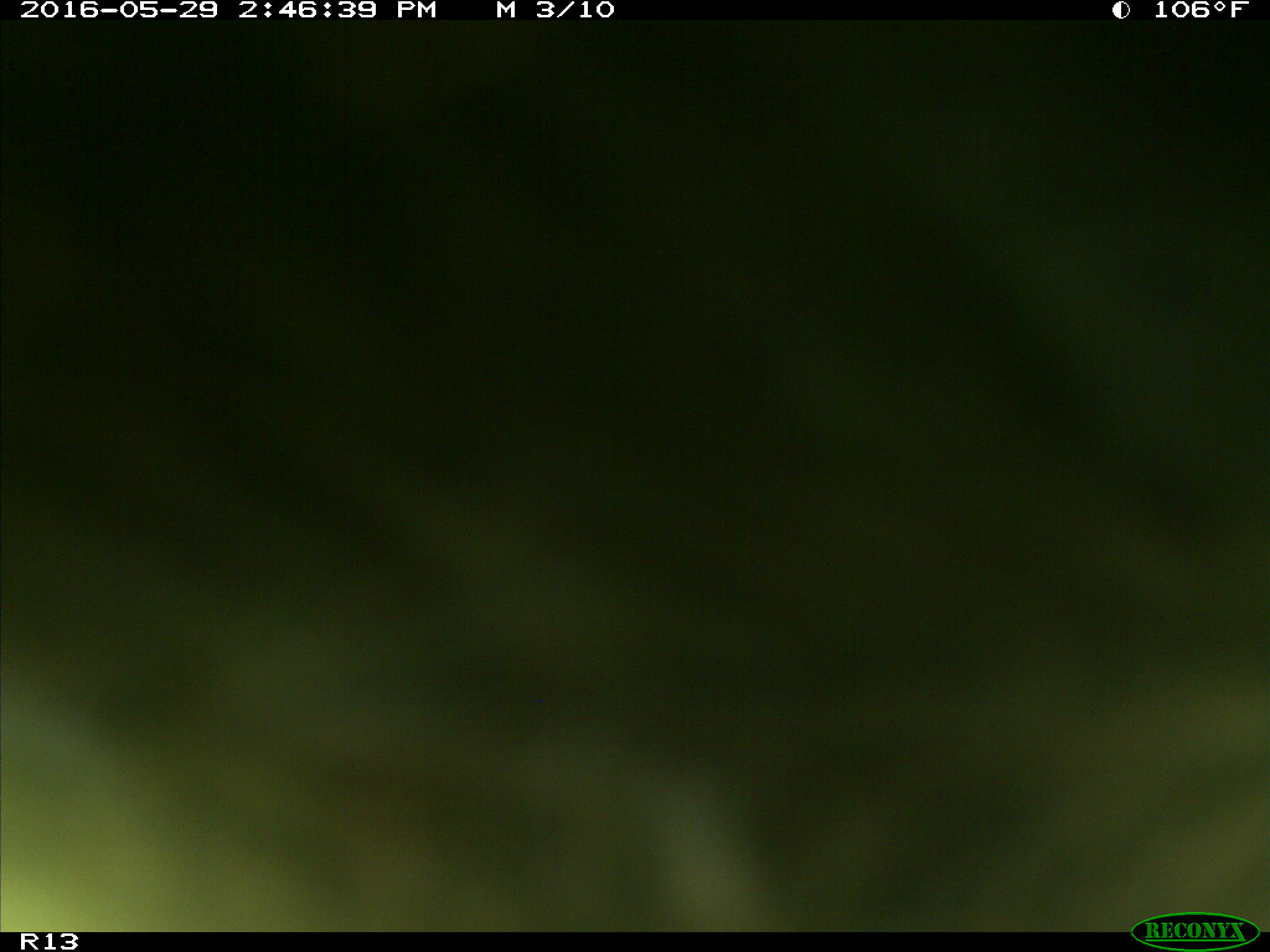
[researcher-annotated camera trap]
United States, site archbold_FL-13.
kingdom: Animalia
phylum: Chordata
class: Mammalia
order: Artiodactyla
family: Bovidae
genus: Bos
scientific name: Bos taurus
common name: domestic cow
Bos taurus (domestic cow).